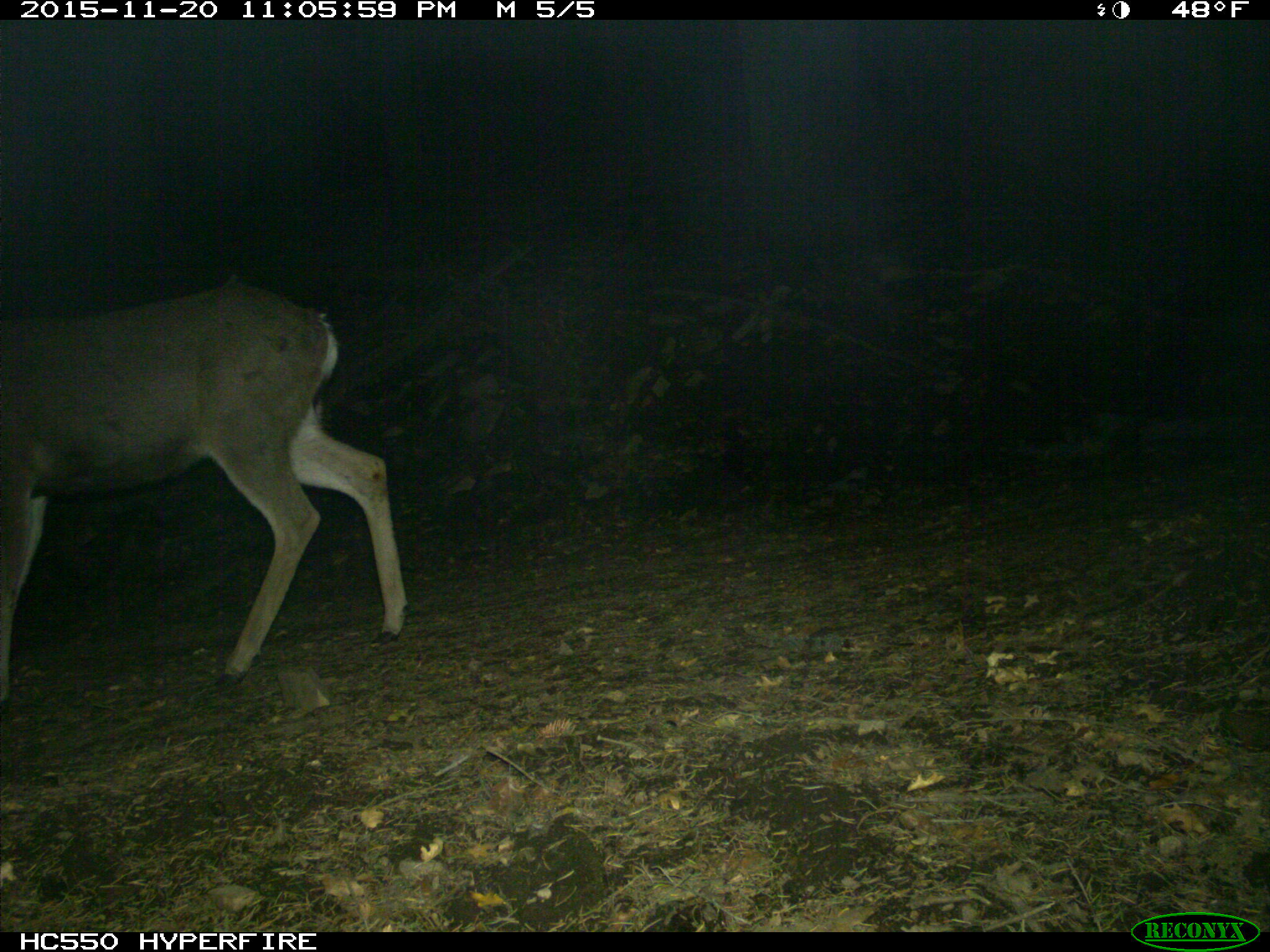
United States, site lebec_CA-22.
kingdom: Animalia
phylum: Chordata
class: Mammalia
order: Artiodactyla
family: Cervidae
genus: Odocoileus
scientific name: Odocoileus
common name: deer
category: unidentified deer